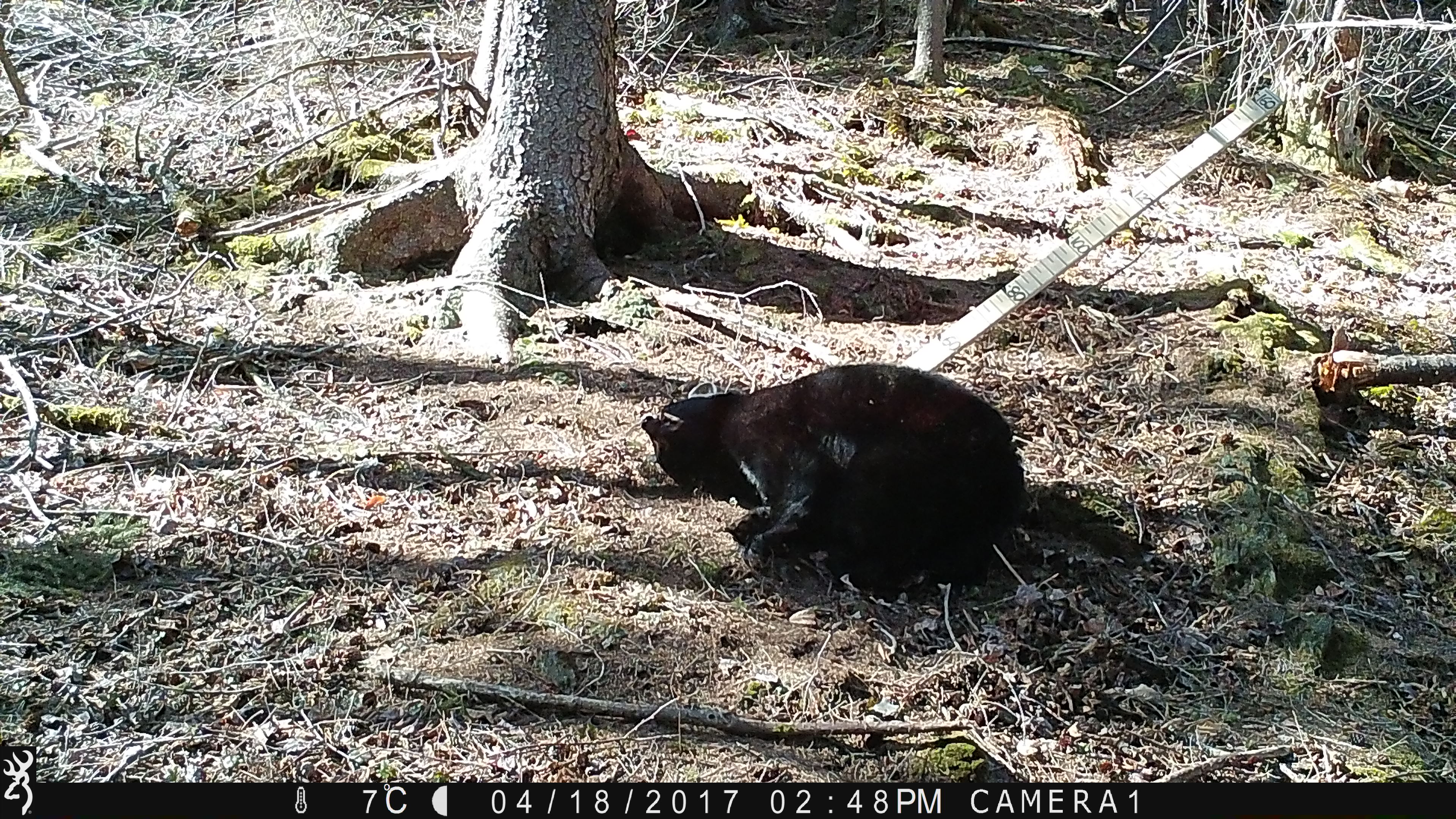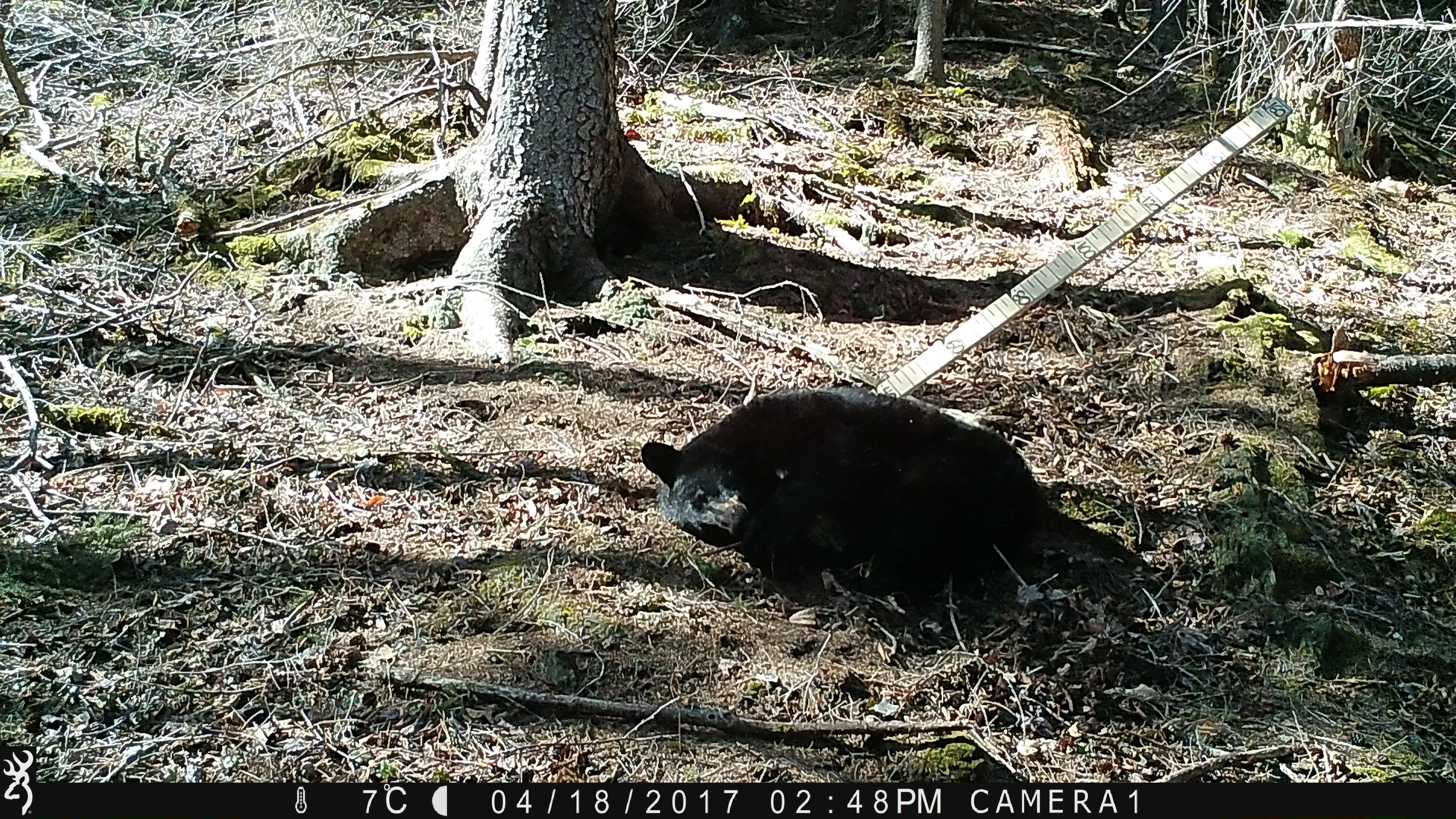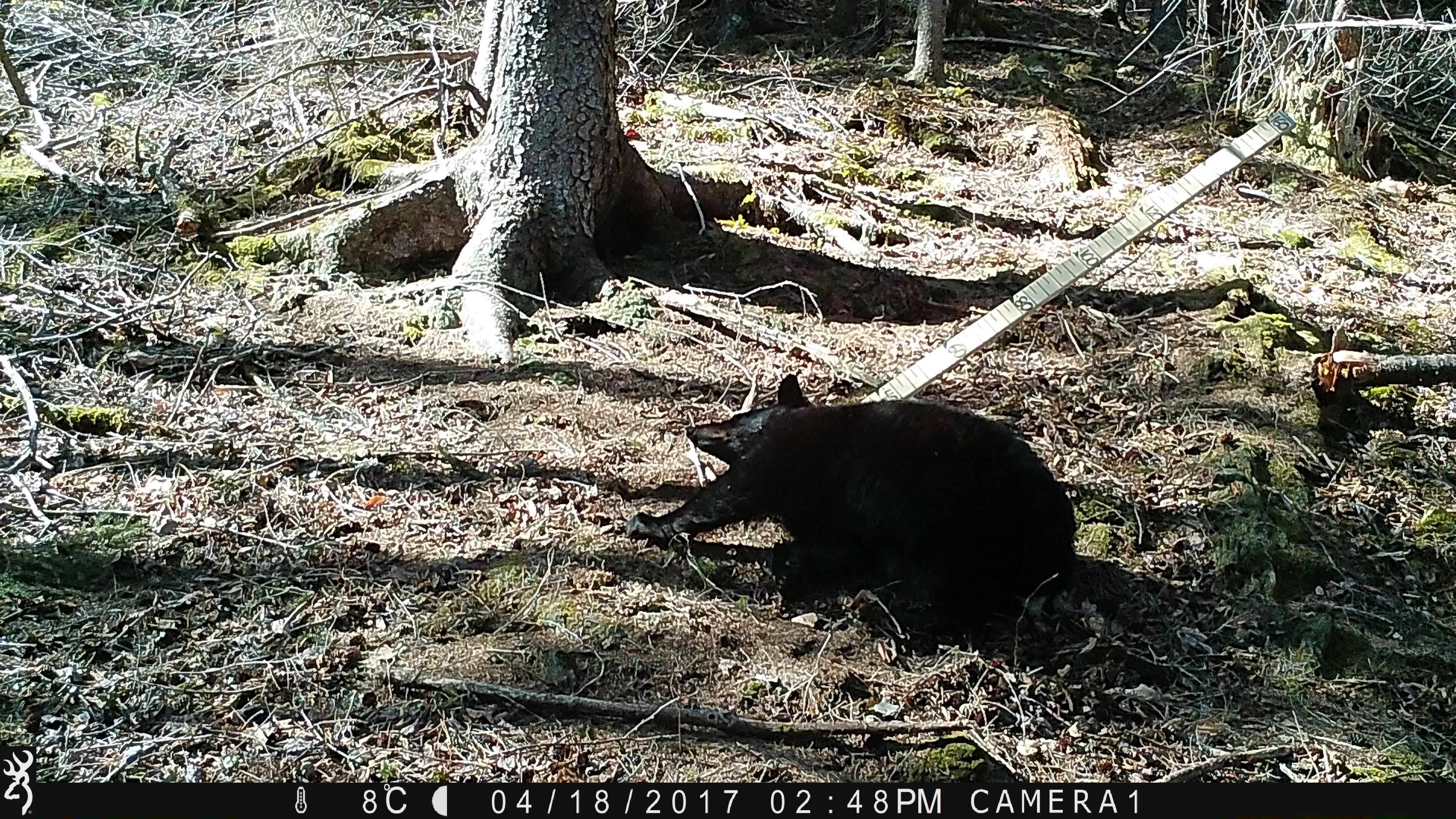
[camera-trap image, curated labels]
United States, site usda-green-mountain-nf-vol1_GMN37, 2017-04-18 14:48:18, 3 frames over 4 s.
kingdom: Animalia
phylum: Chordata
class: Mammalia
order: Carnivora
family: Ursidae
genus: Ursus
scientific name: Ursus americanus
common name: black bear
Black bear (Ursus americanus).